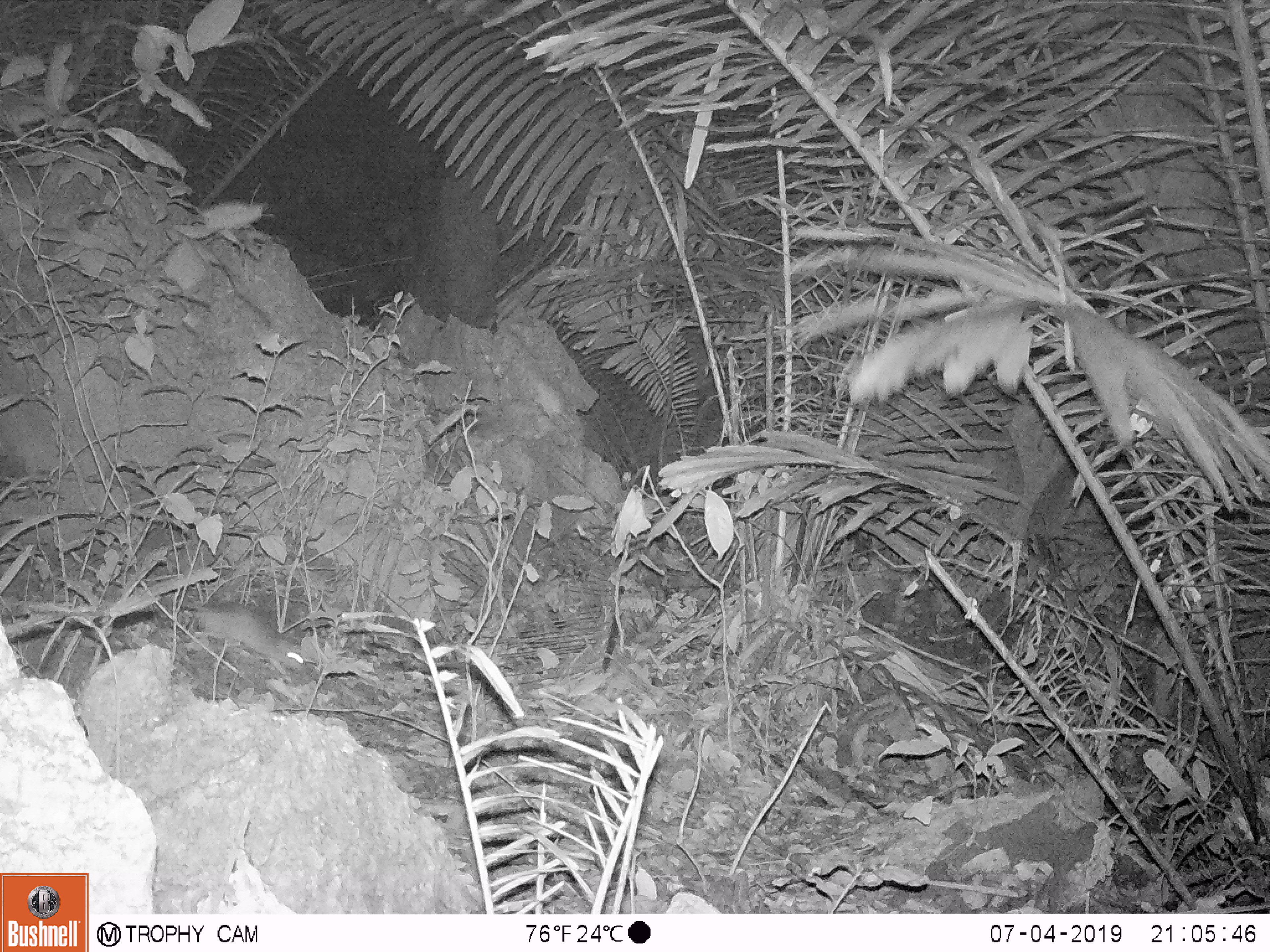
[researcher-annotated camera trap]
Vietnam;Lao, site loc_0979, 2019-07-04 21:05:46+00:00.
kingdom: Animalia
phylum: Chordata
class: Mammalia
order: Rodentia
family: Muridae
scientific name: Muridae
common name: old-world mice and rats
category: unidentified murid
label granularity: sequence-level